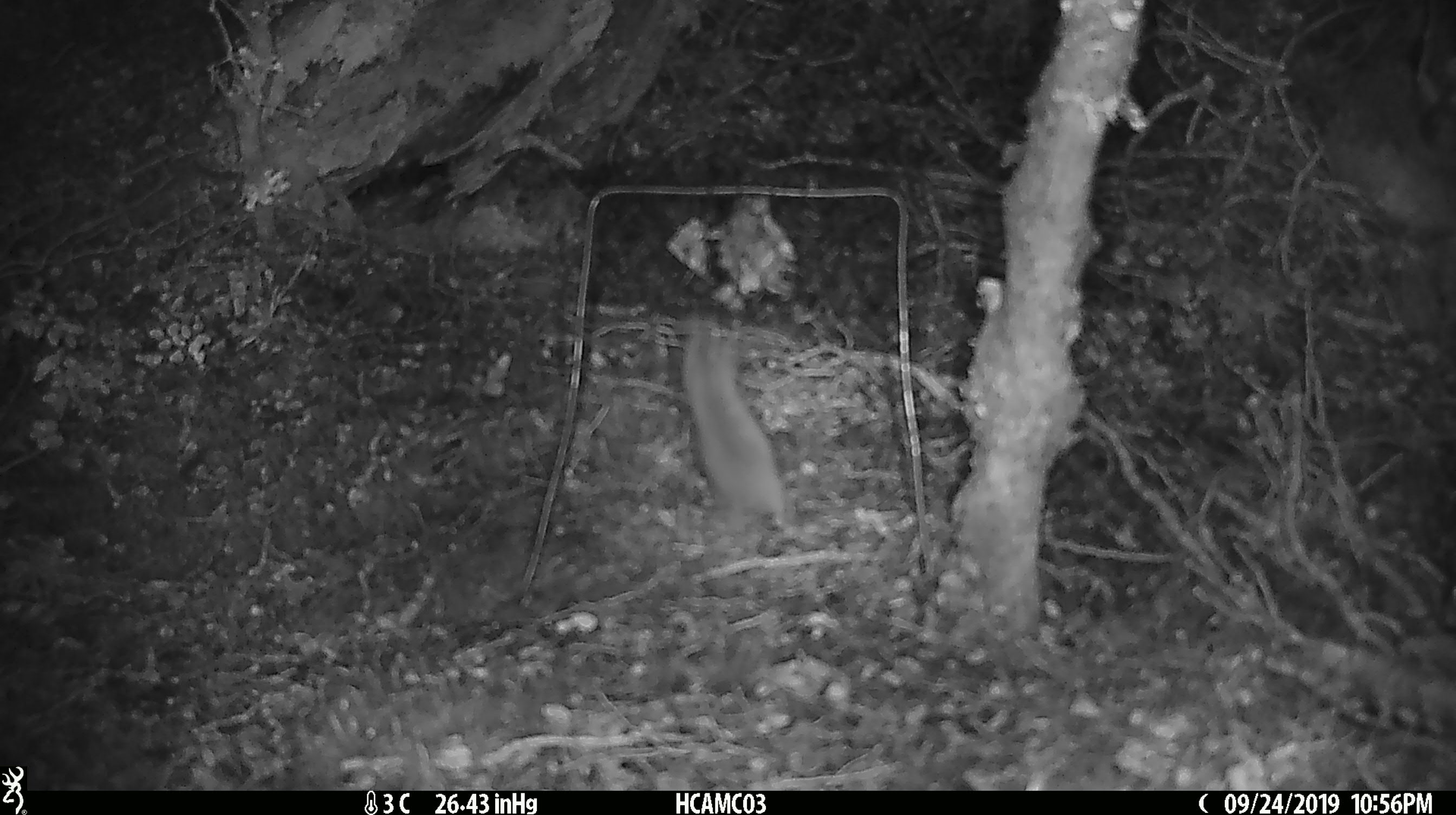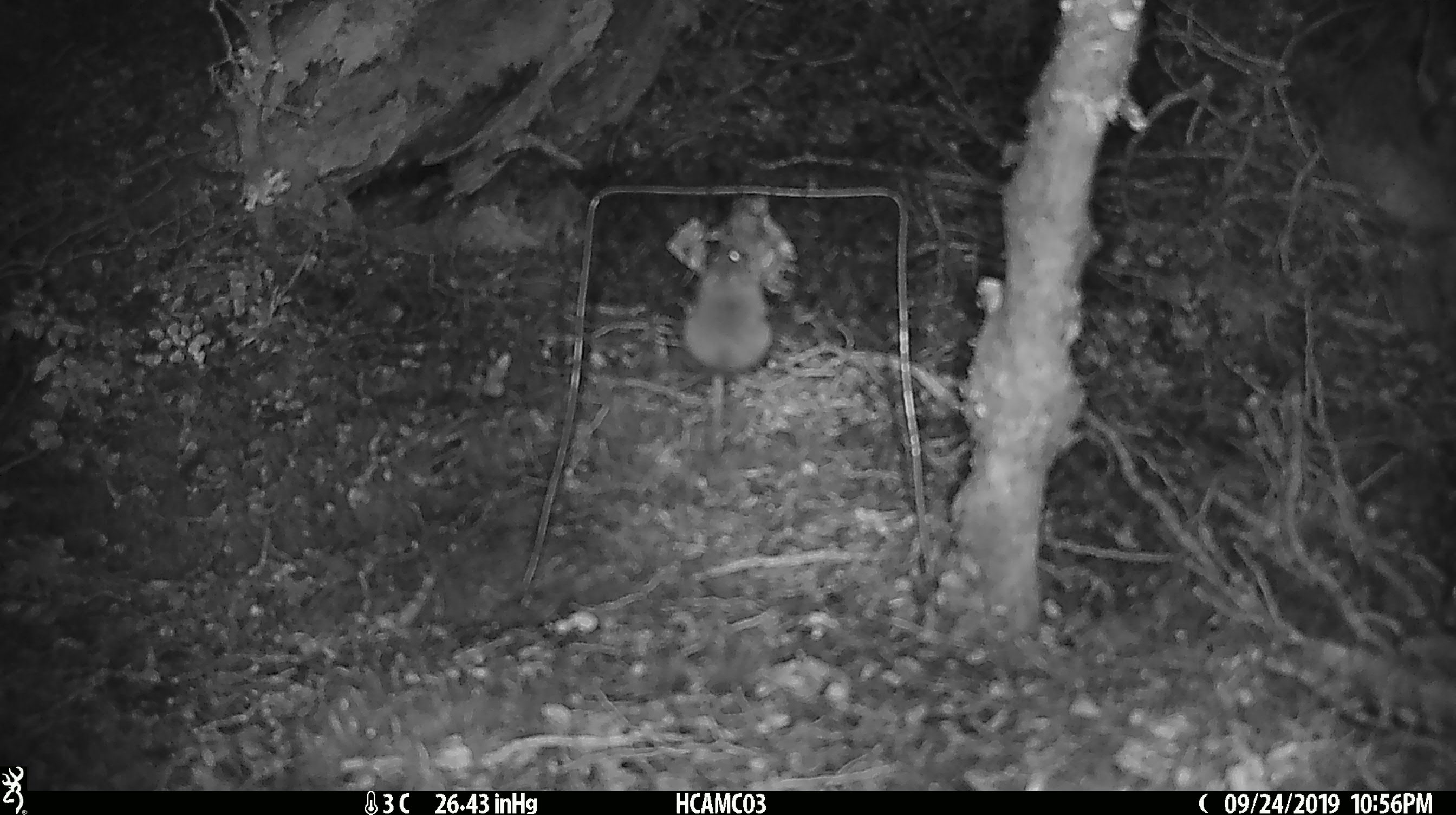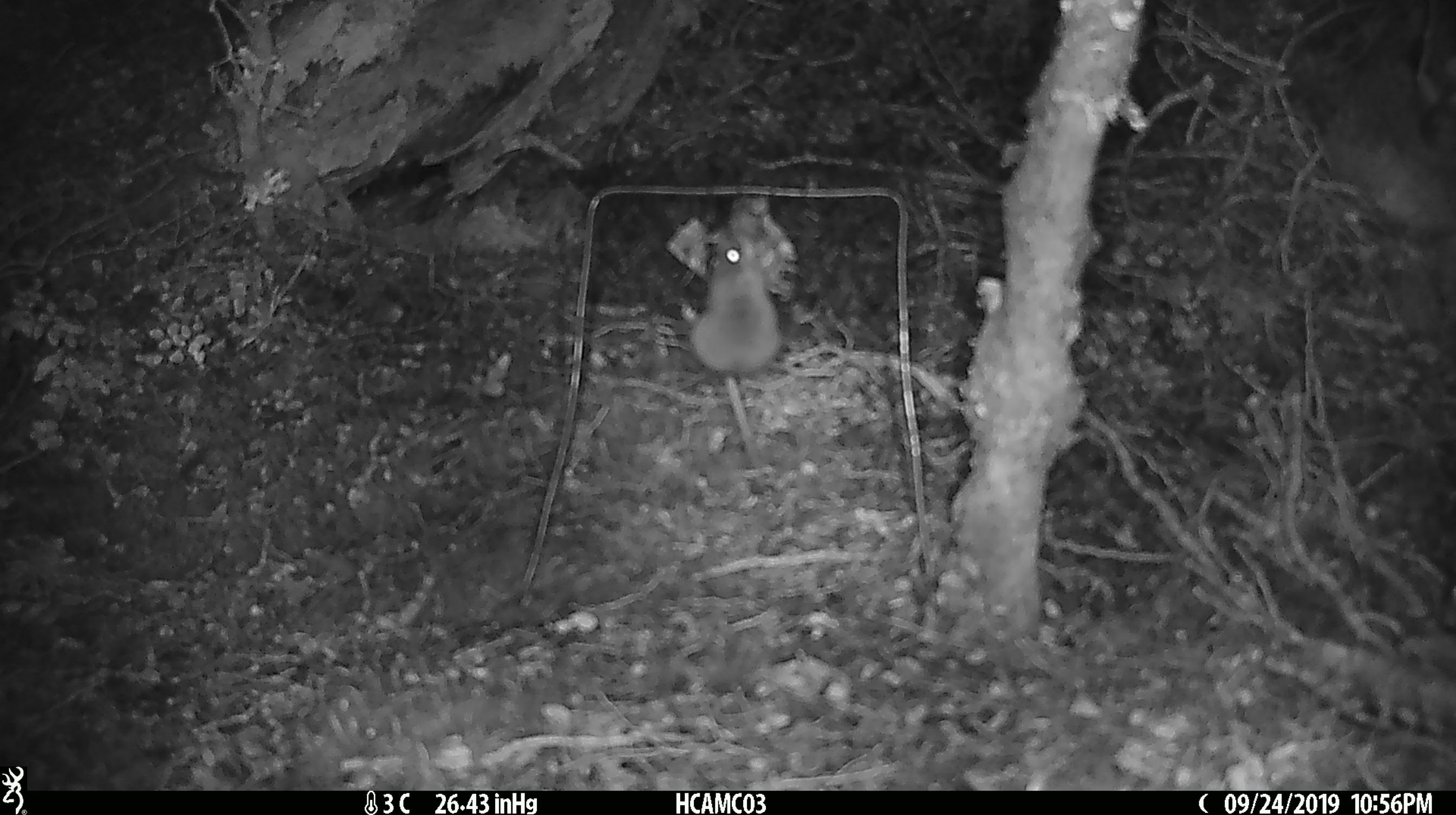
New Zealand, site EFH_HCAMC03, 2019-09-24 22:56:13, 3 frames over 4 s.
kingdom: Animalia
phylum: Chordata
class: Mammalia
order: Rodentia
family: Muridae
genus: Mus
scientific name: Mus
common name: mouse